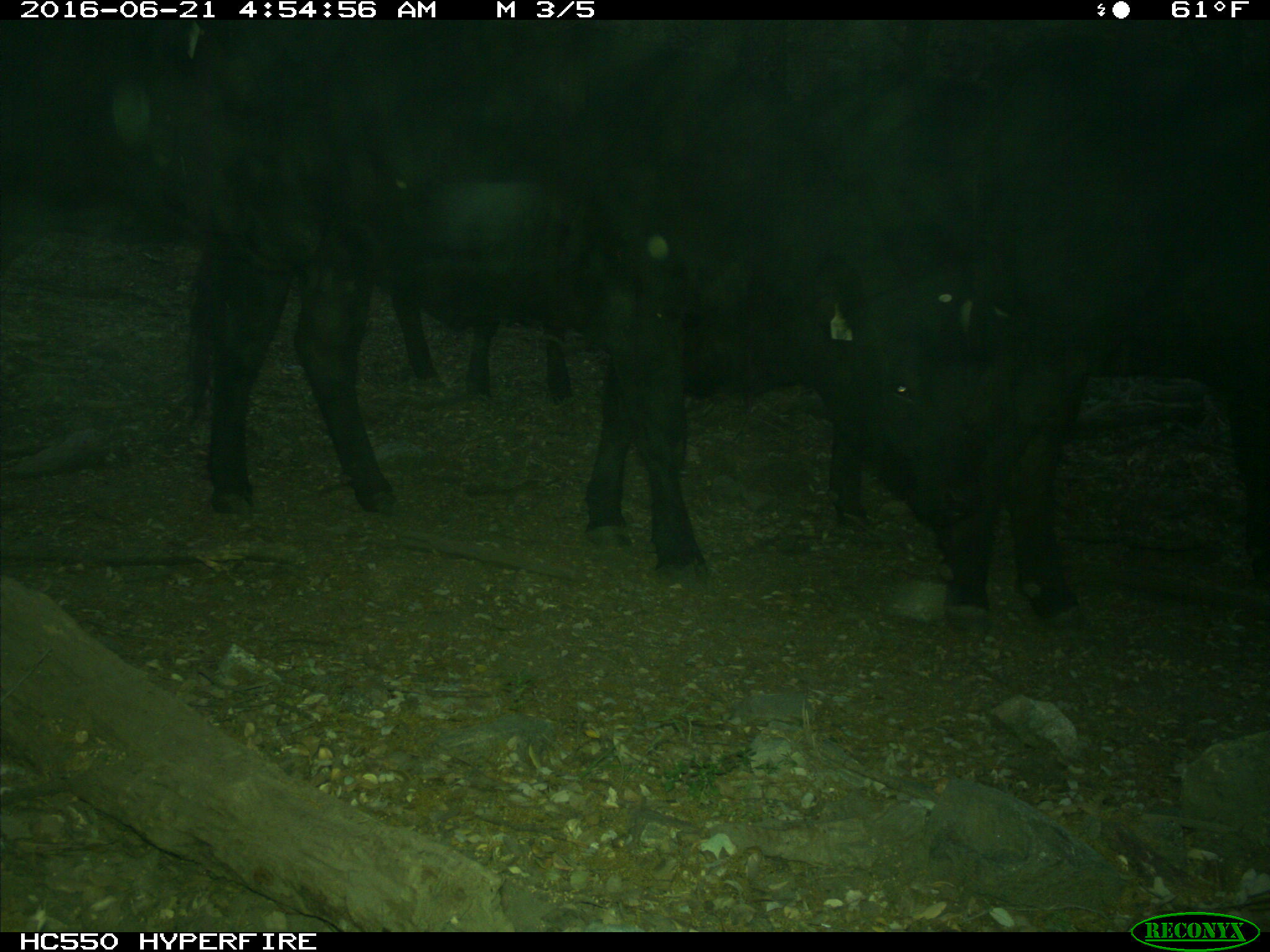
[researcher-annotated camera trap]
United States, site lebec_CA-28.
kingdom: Animalia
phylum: Chordata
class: Mammalia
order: Artiodactyla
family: Bovidae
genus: Bos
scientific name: Bos taurus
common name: domestic cow